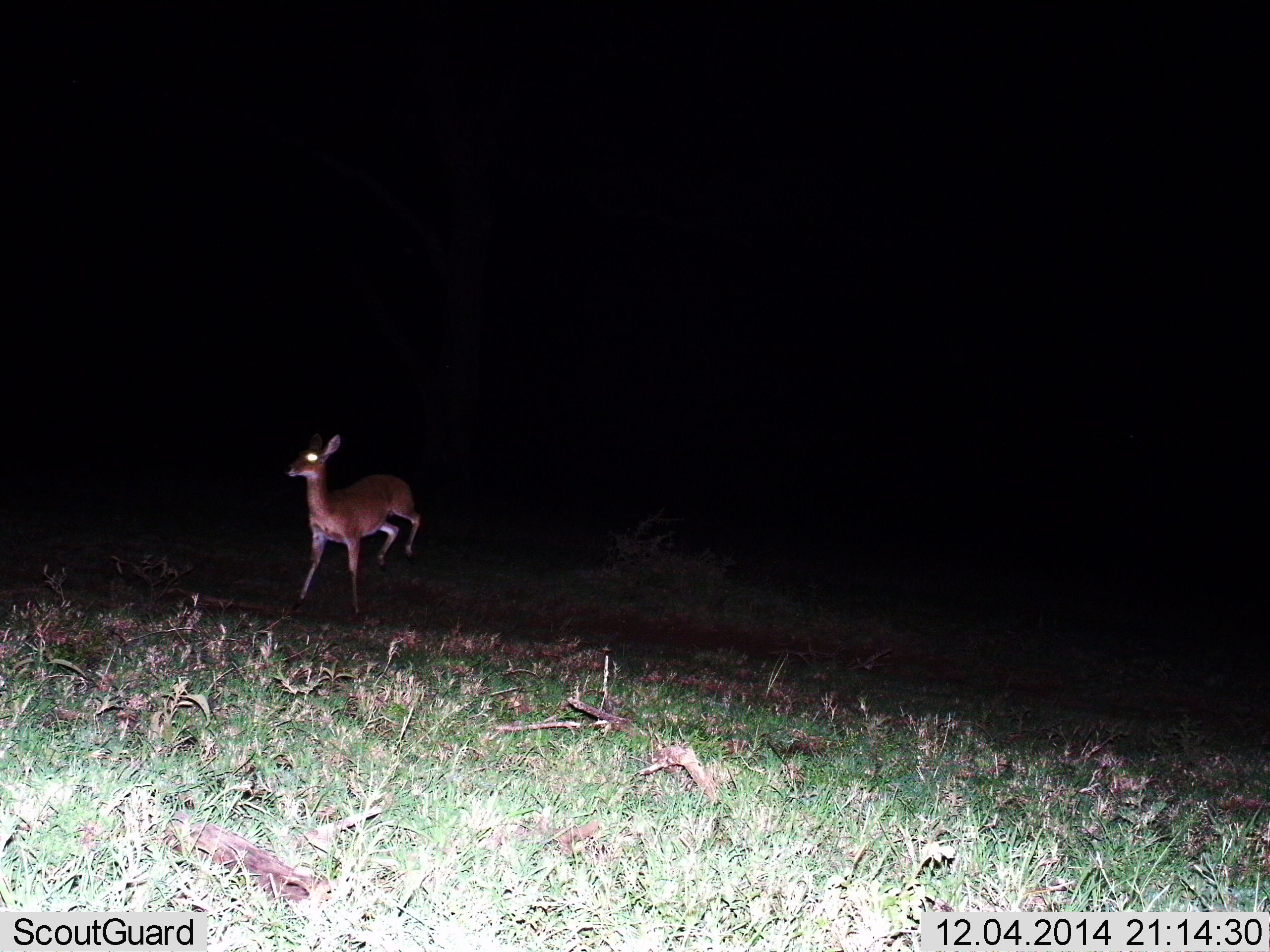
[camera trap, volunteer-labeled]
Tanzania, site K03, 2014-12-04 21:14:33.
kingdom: Animalia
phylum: Chordata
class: Mammalia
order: Artiodactyla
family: Bovidae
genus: Redunca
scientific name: Redunca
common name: reedbuck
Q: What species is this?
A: Reedbuck (Redunca).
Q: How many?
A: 1.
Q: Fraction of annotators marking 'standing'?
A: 0%.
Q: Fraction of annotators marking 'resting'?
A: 0%.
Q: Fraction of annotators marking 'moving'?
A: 100%.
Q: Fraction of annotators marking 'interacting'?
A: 0%.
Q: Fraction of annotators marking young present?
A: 0%.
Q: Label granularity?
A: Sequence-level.